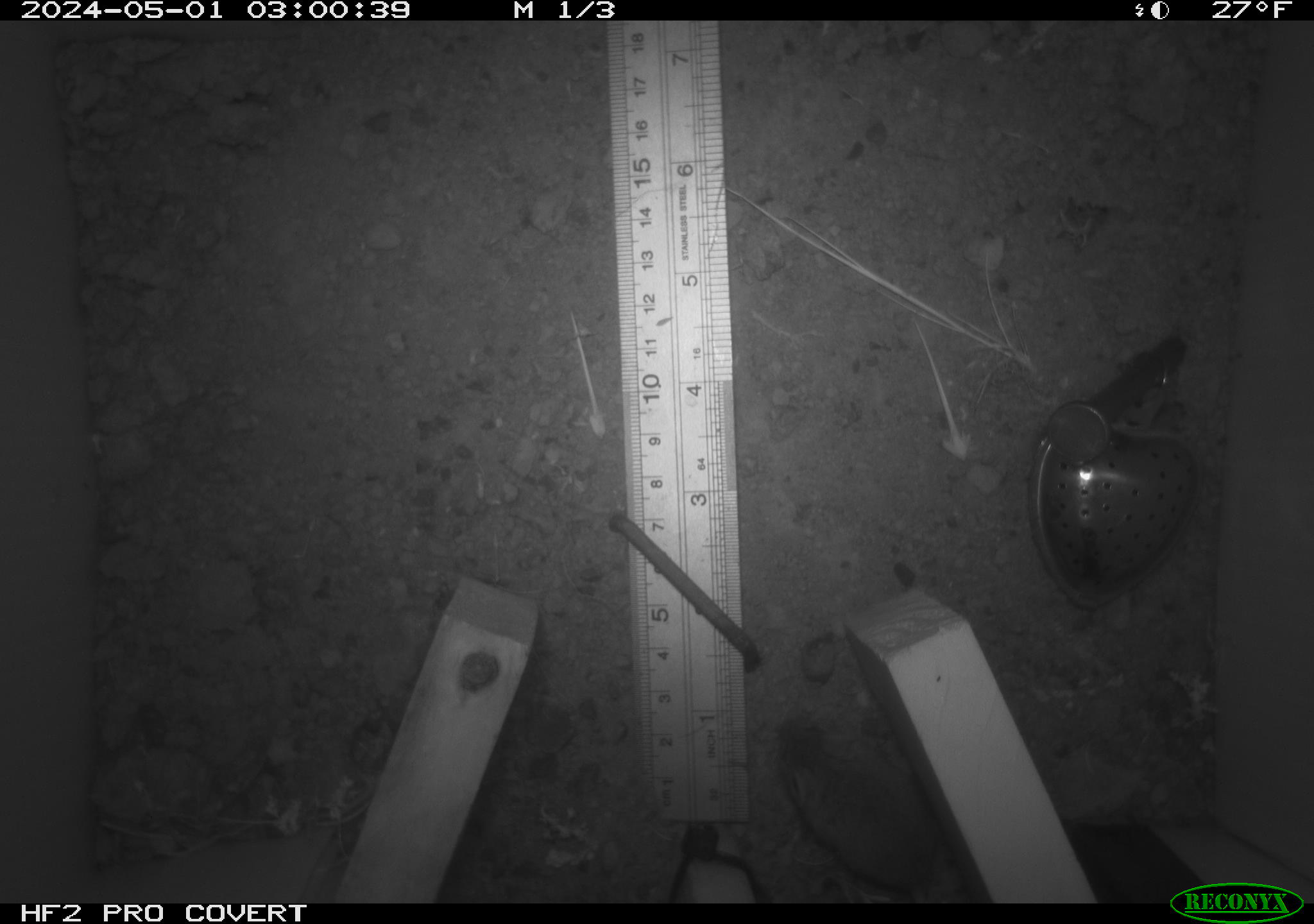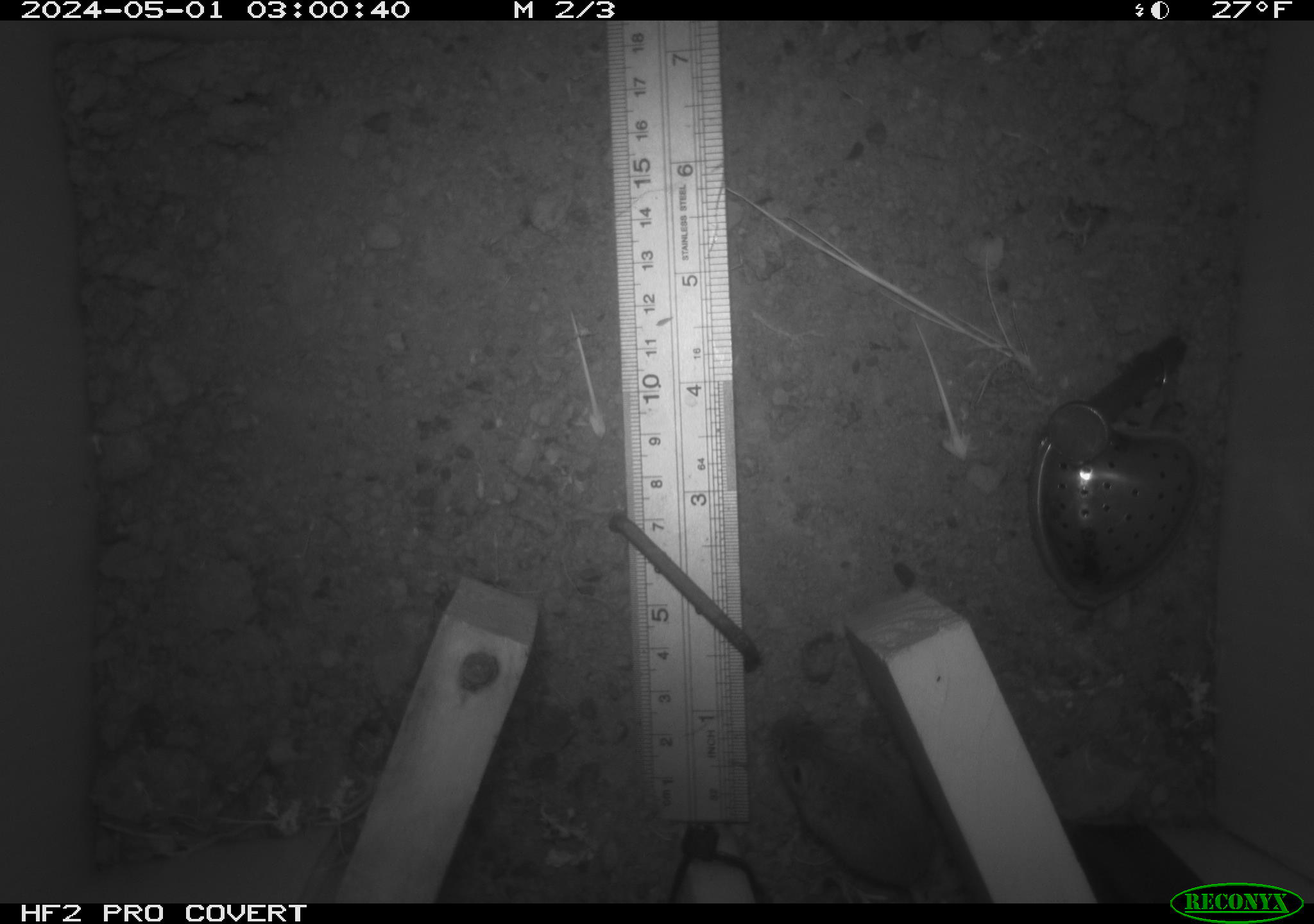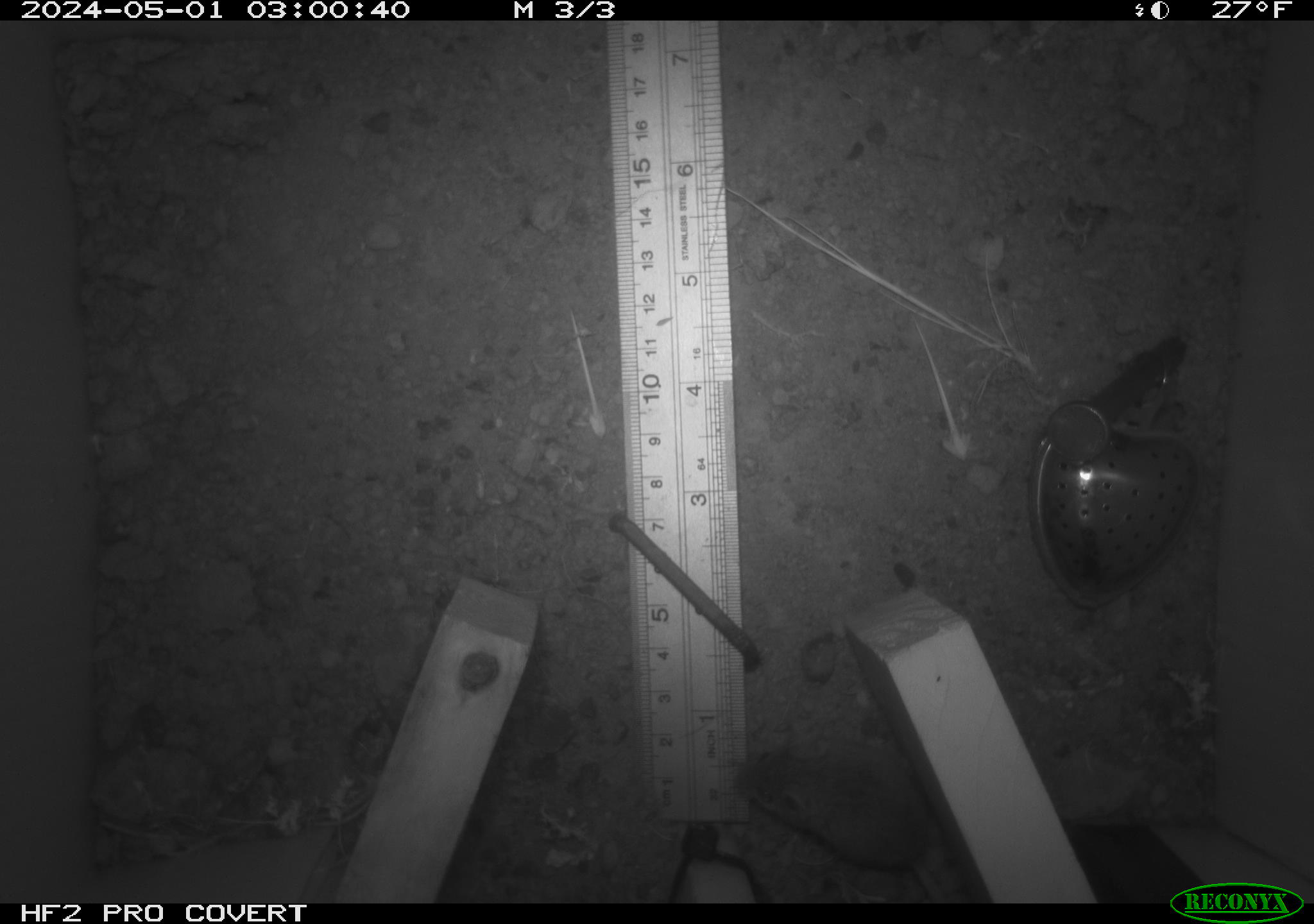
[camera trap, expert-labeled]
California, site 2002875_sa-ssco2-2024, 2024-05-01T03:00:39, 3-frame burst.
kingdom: Animalia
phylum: Chordata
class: Mammalia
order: Rodentia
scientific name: Rodentia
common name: mouse species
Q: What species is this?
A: Mouse species (Rodentia).